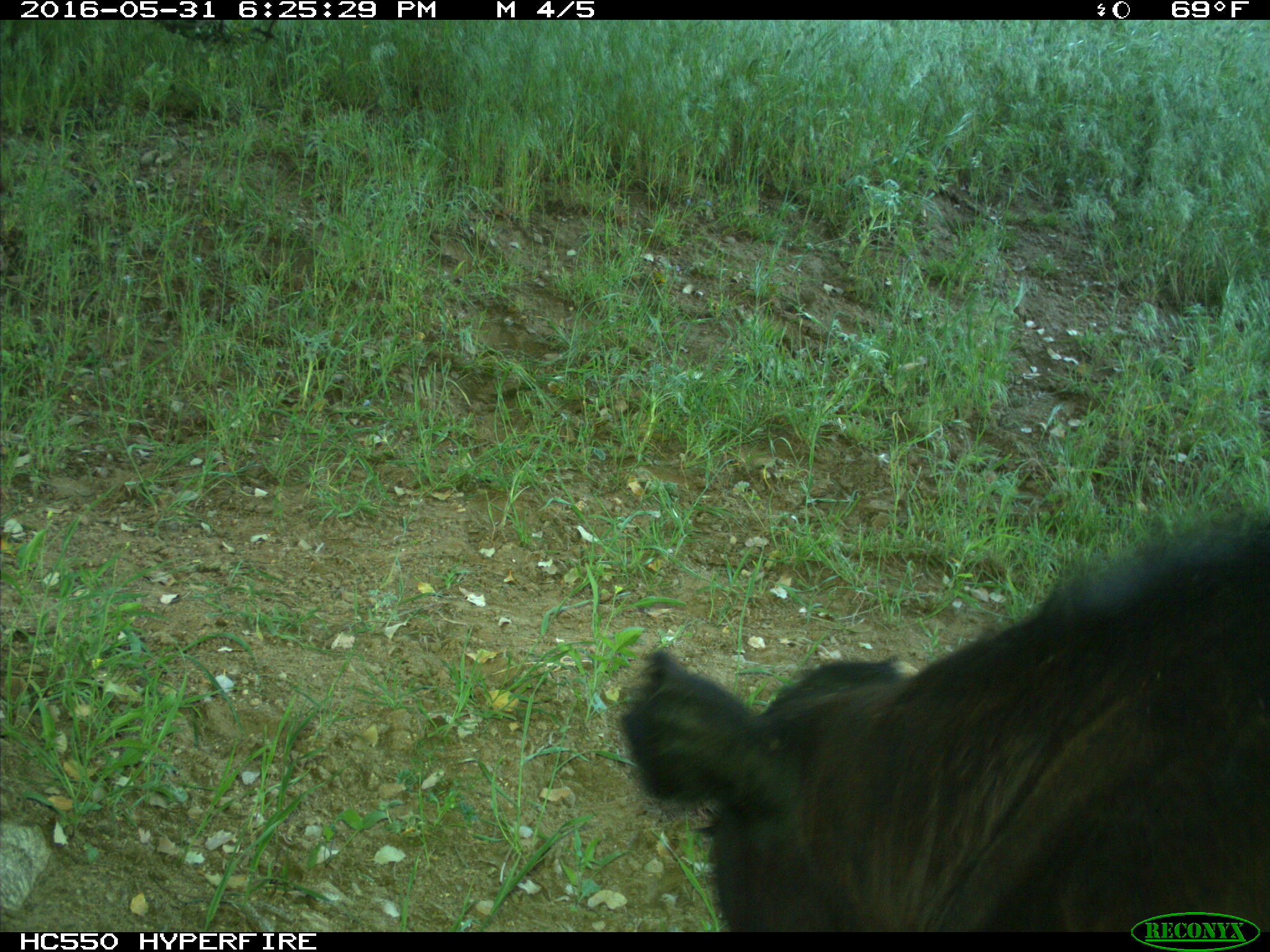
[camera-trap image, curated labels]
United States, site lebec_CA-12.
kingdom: Animalia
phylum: Chordata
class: Mammalia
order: Artiodactyla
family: Bovidae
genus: Bos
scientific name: Bos taurus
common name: domestic cow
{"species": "Bos taurus (domestic cow)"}